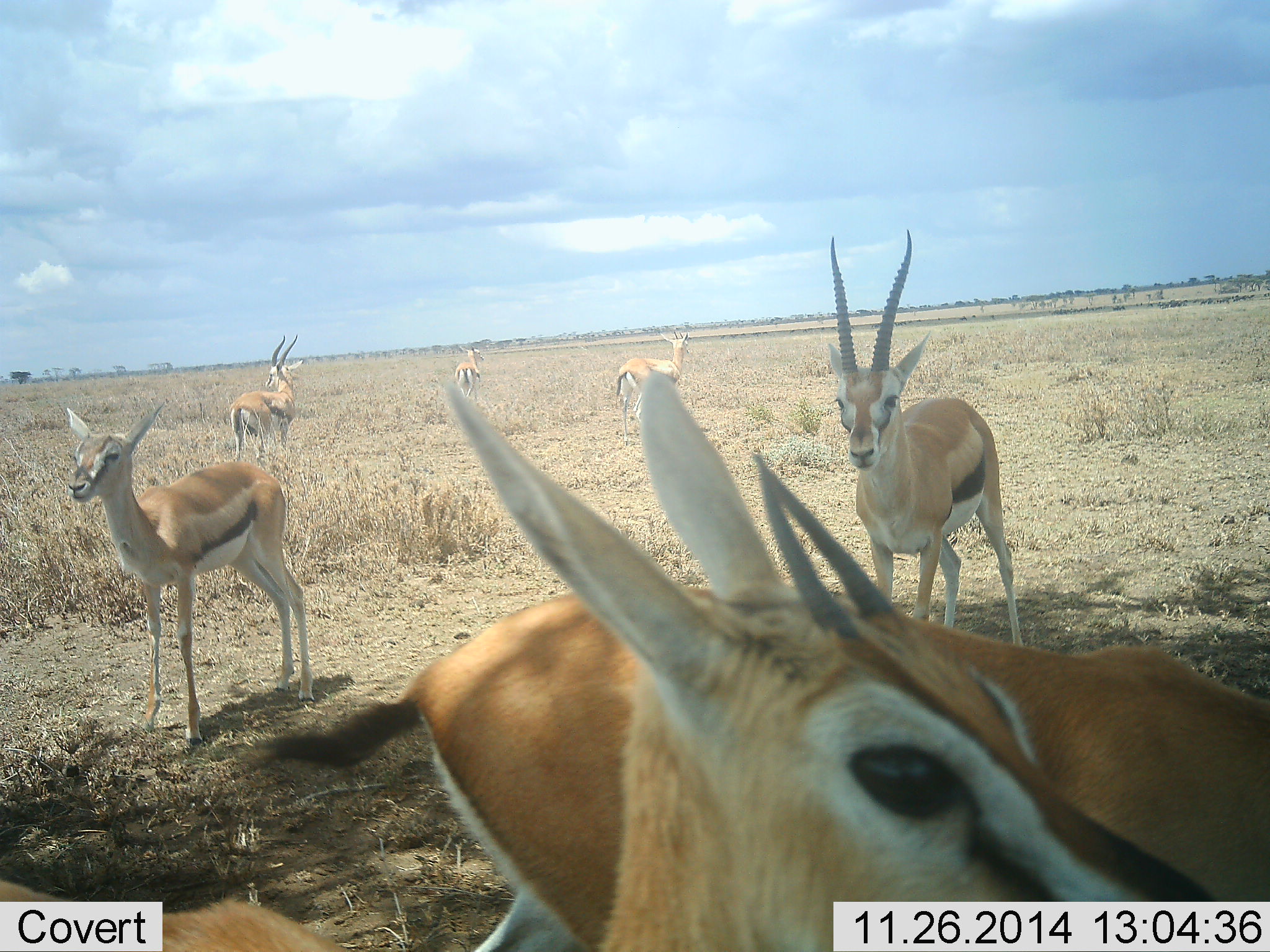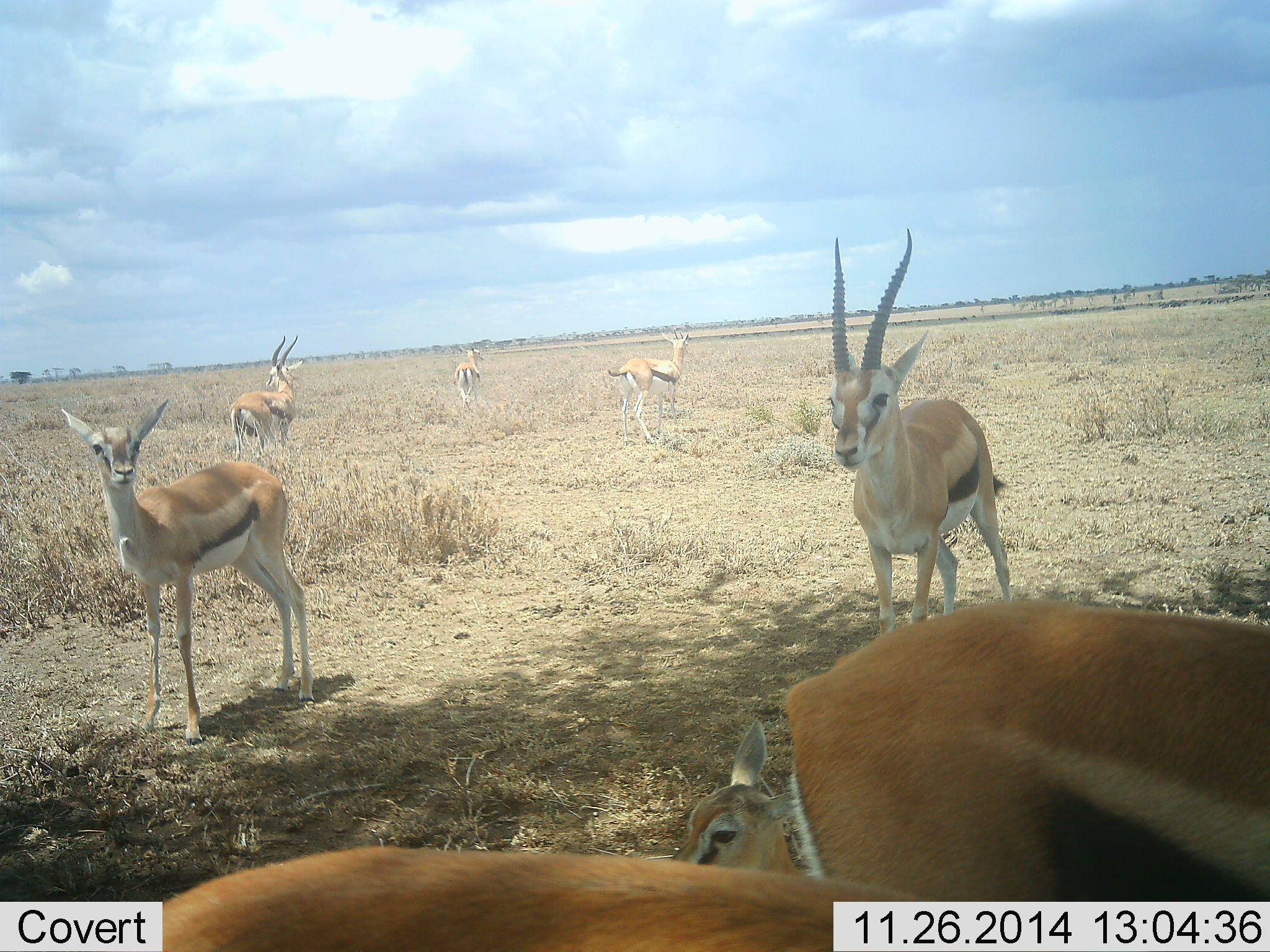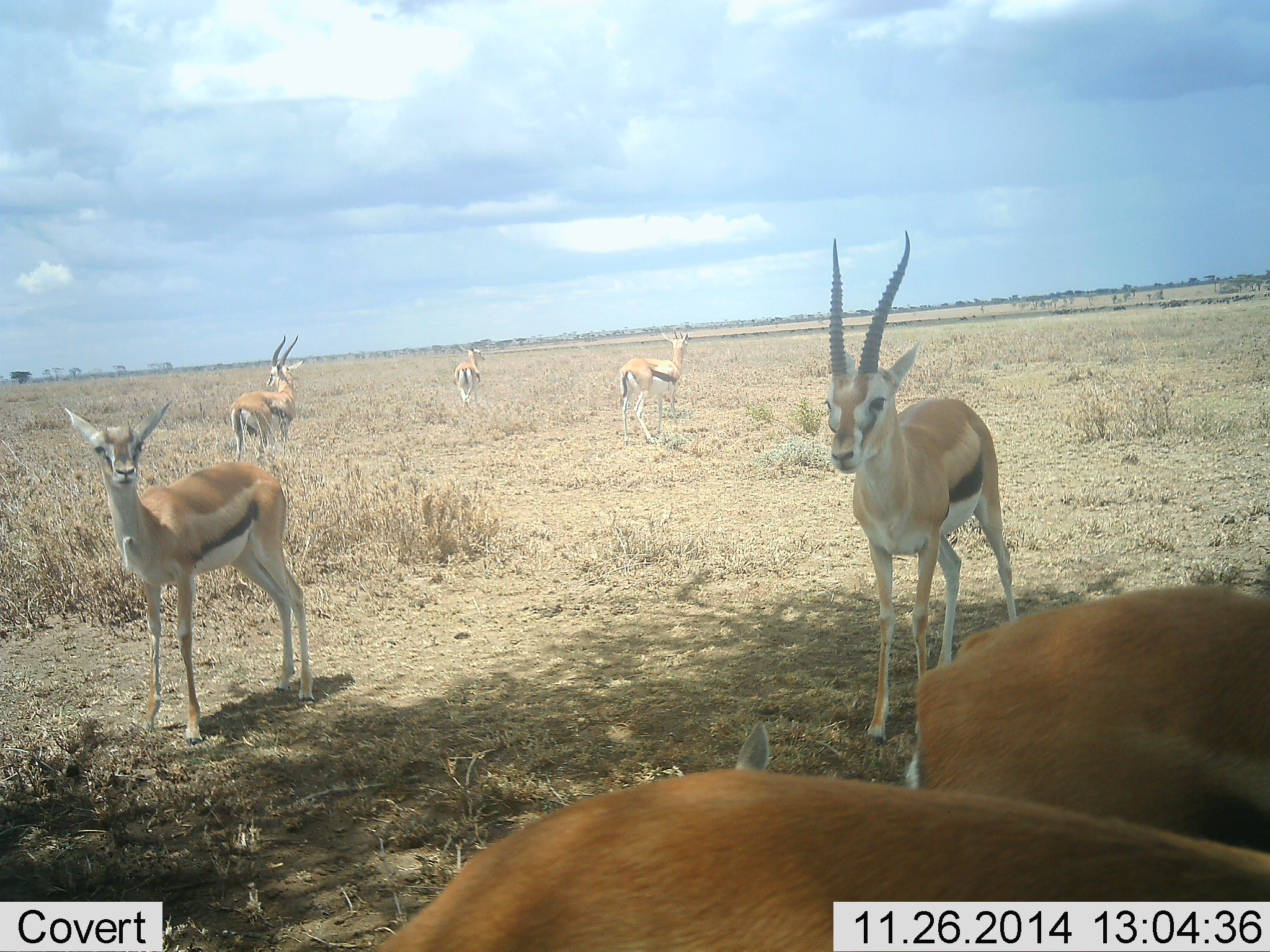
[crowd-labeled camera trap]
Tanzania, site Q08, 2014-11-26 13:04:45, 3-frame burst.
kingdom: Animalia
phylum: Chordata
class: Mammalia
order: Artiodactyla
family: Bovidae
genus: Eudorcas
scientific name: Eudorcas thomsonii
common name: thomson's gazelle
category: gazellethomsons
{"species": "gazellethomsons (thomson's gazelle) (Eudorcas thomsonii)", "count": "8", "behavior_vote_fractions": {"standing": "90%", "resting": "70%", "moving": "40%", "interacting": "0%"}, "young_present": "40%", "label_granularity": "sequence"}